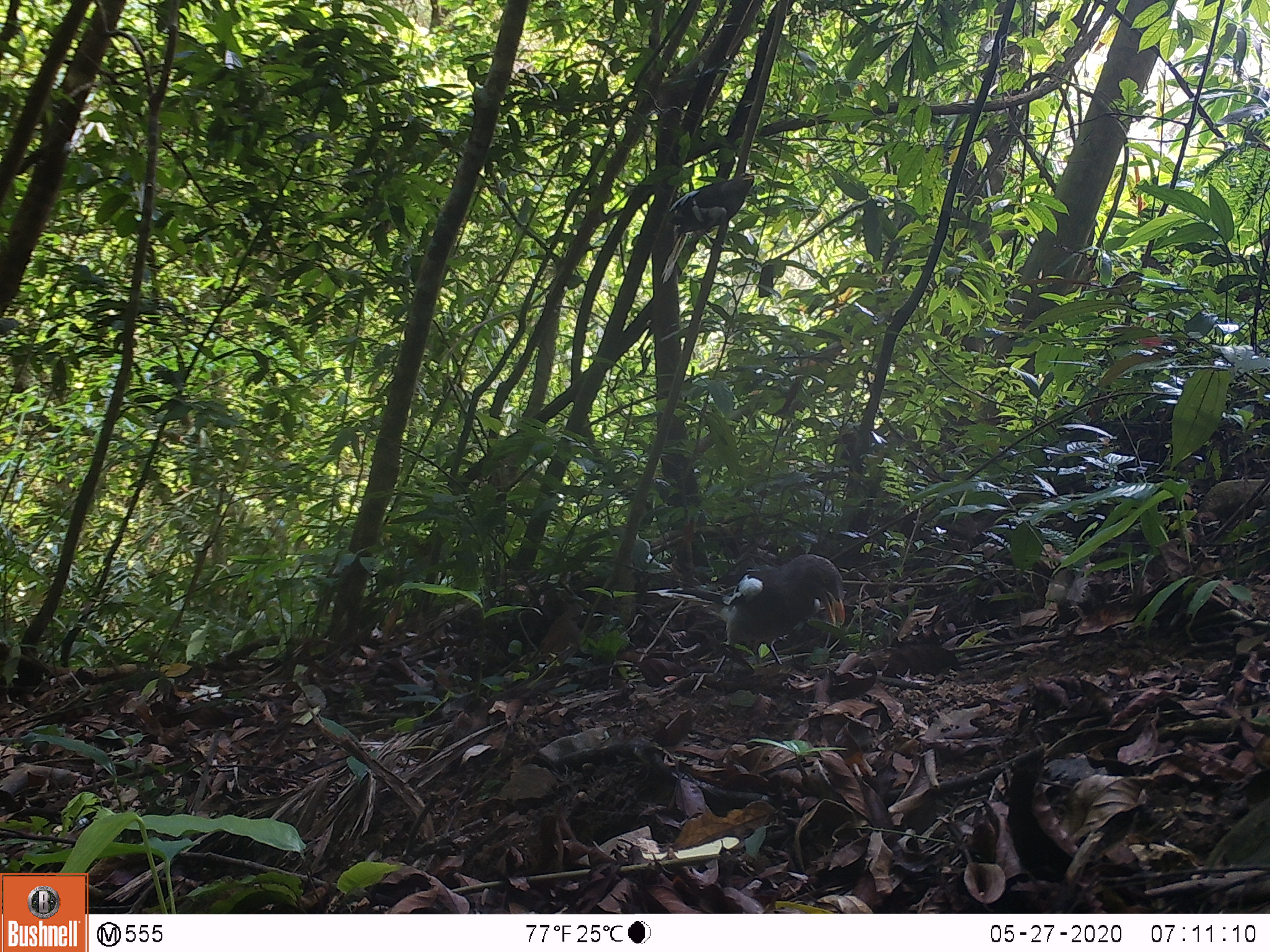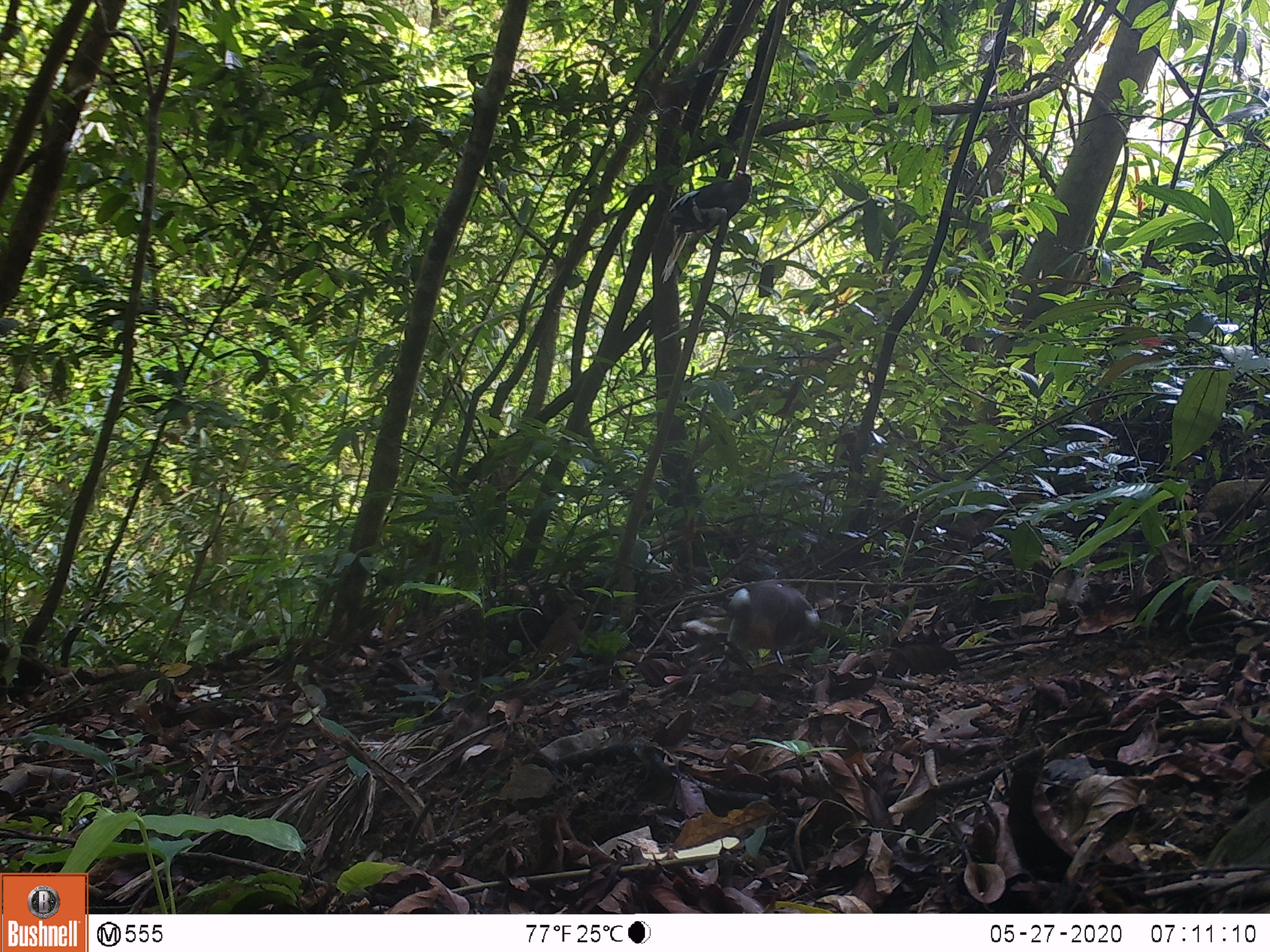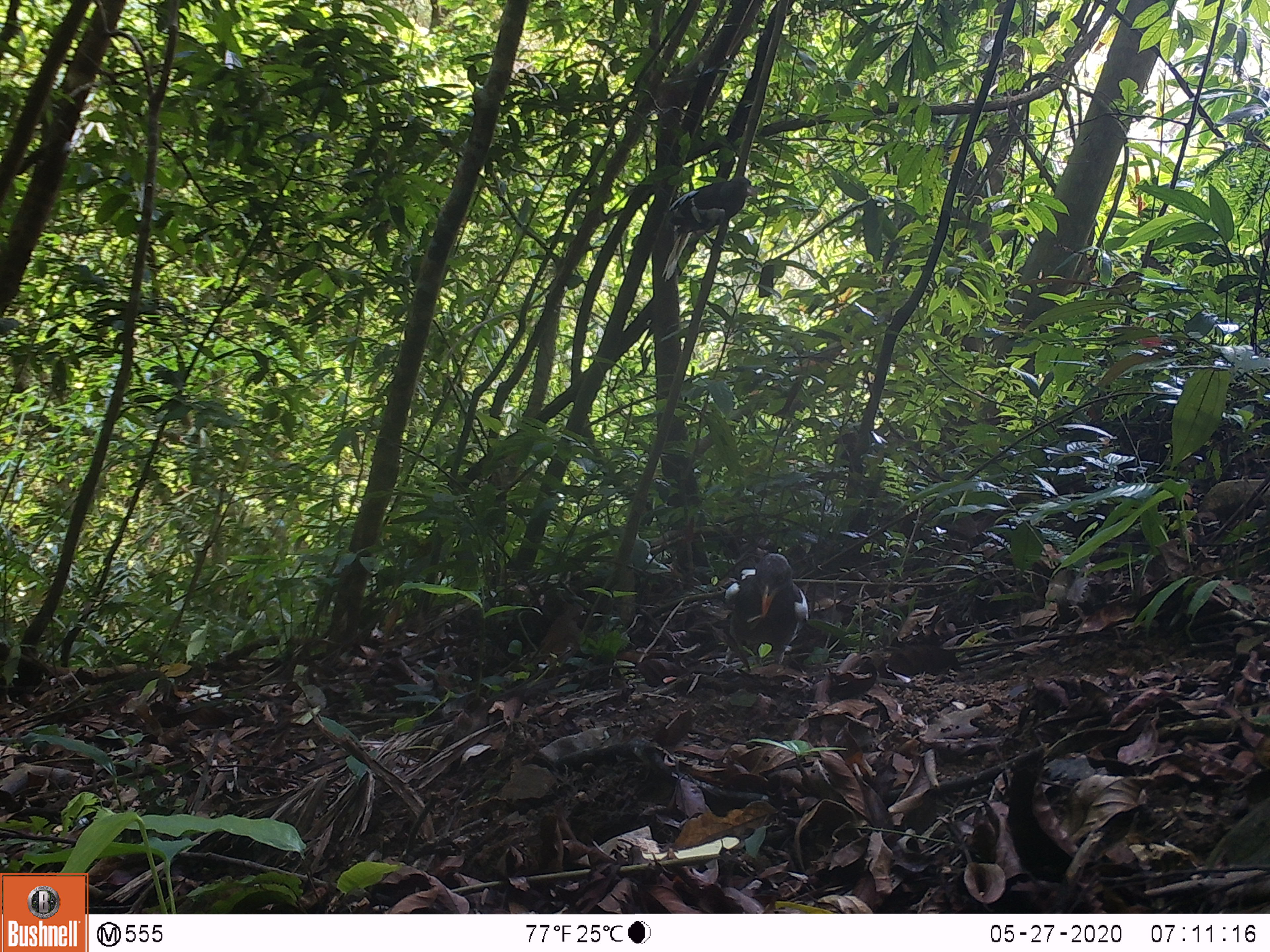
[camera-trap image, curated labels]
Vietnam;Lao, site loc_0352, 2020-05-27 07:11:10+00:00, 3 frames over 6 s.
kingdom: Animalia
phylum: Chordata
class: Aves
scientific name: Aves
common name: bird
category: unidentified bird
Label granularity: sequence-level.